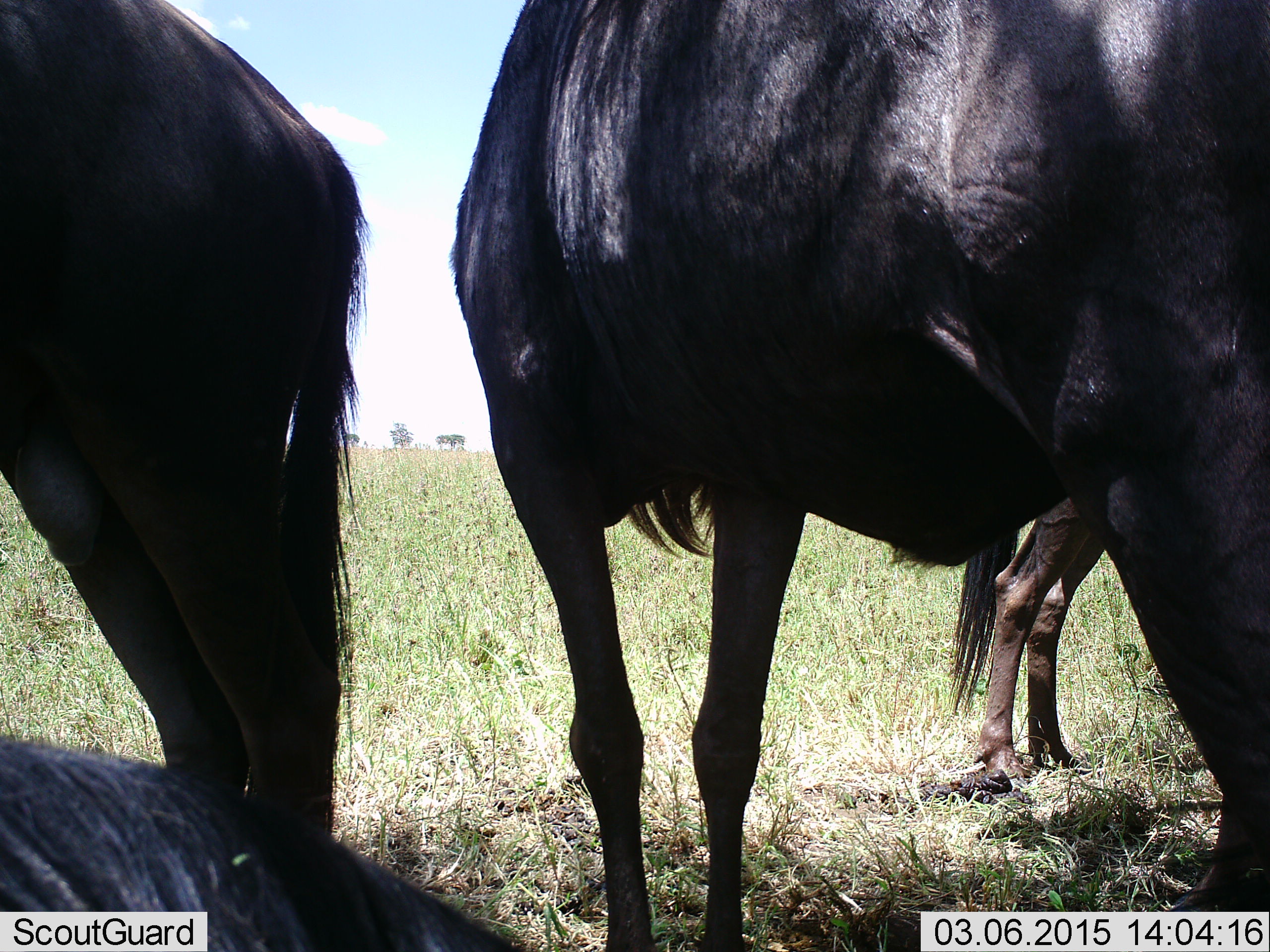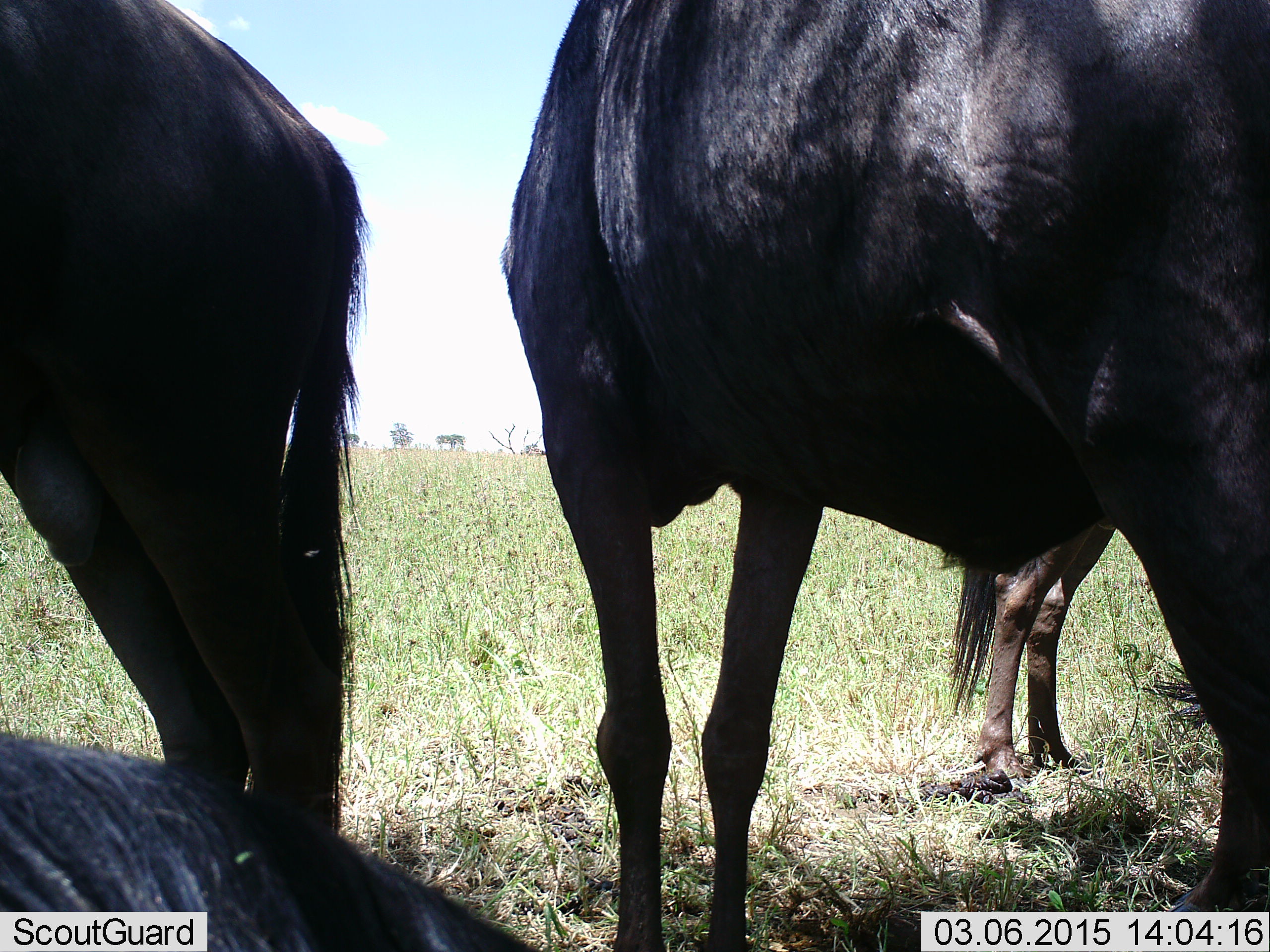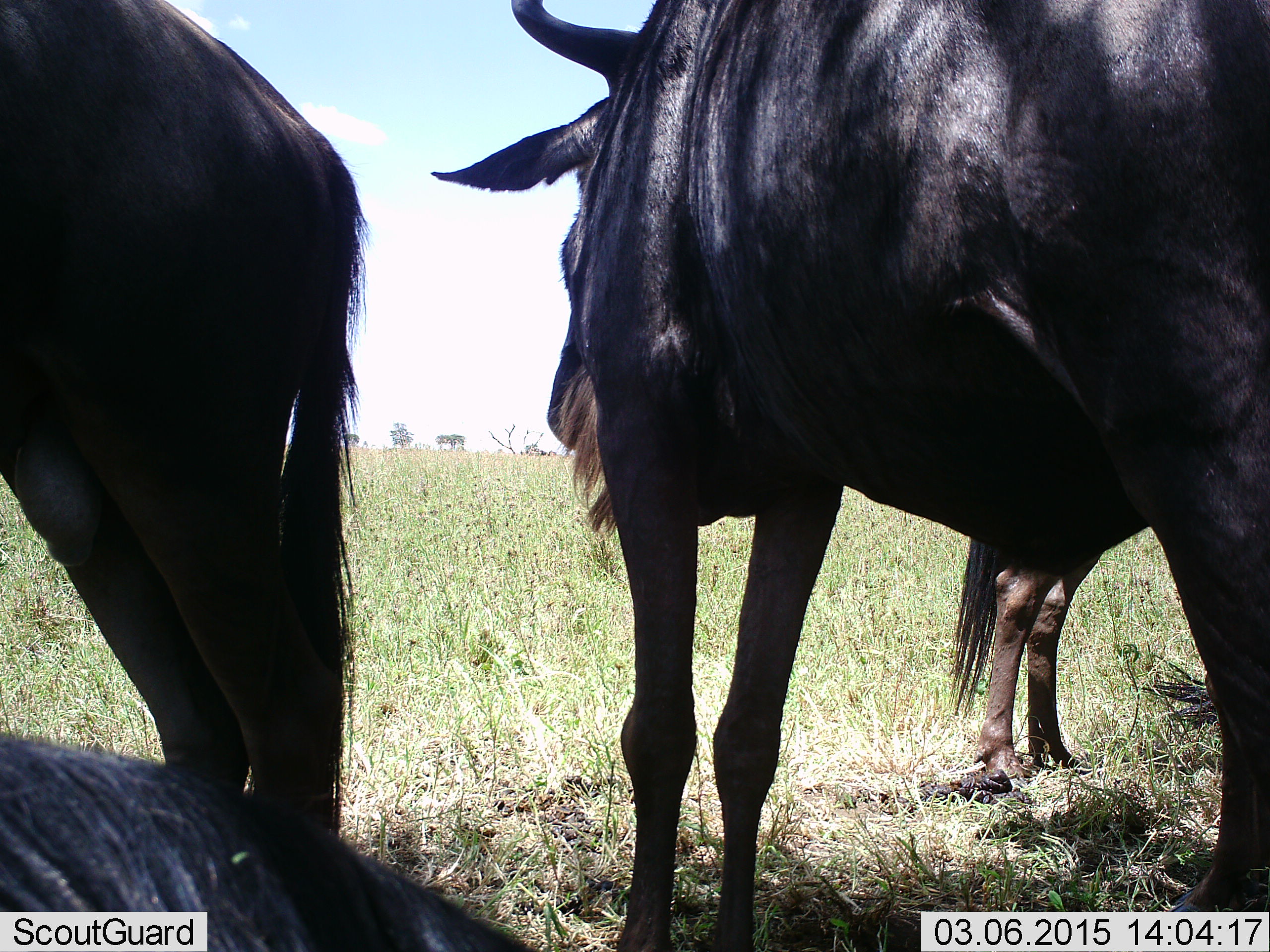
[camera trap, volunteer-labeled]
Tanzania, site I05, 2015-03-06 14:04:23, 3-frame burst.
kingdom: Animalia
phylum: Chordata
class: Mammalia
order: Artiodactyla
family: Bovidae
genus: Connochaetes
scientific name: Connochaetes taurinus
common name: blue wildebeest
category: wildebeest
Wildebeest (blue wildebeest) (Connochaetes taurinus), count 4. Behavior (volunteer vote fractions): standing 80%, resting 70%, moving 0%, interacting 0%. Young present (vote fraction): 0%. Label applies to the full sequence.